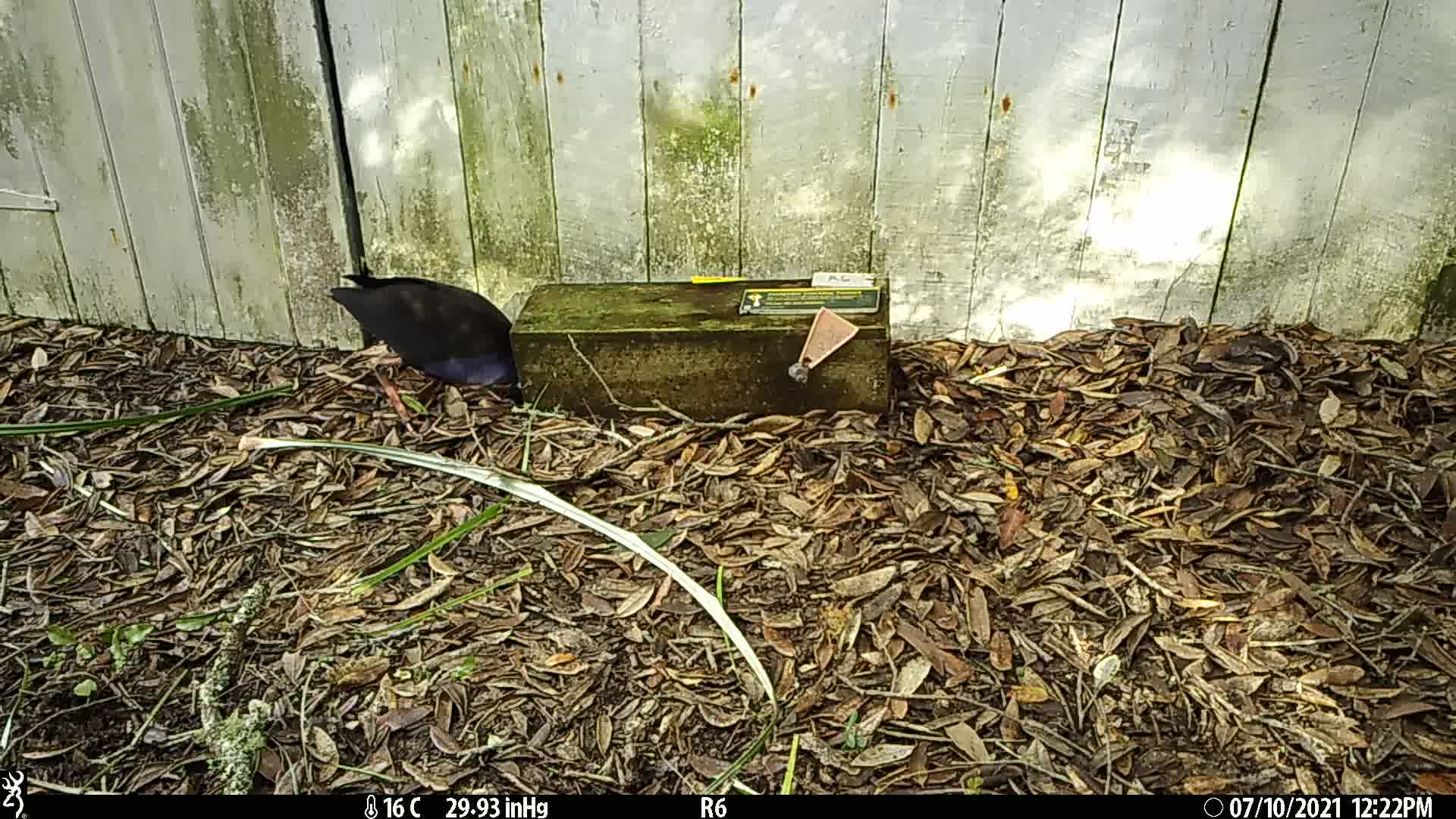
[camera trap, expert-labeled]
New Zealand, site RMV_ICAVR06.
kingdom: Animalia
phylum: Chordata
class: Aves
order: Gruiformes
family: Rallidae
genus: Porphyrio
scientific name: Porphyrio melanotus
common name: australasian swamphen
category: pukeko